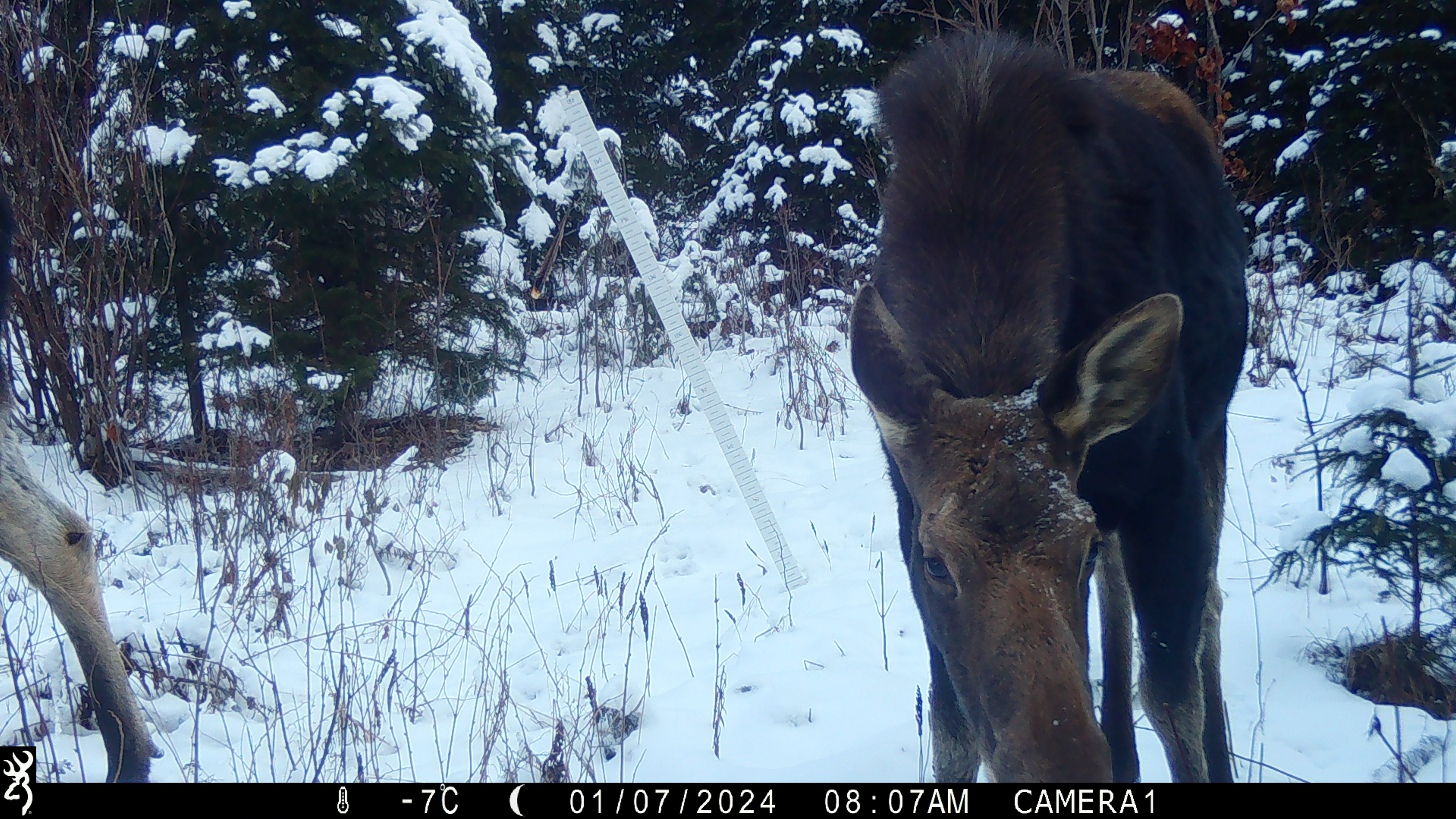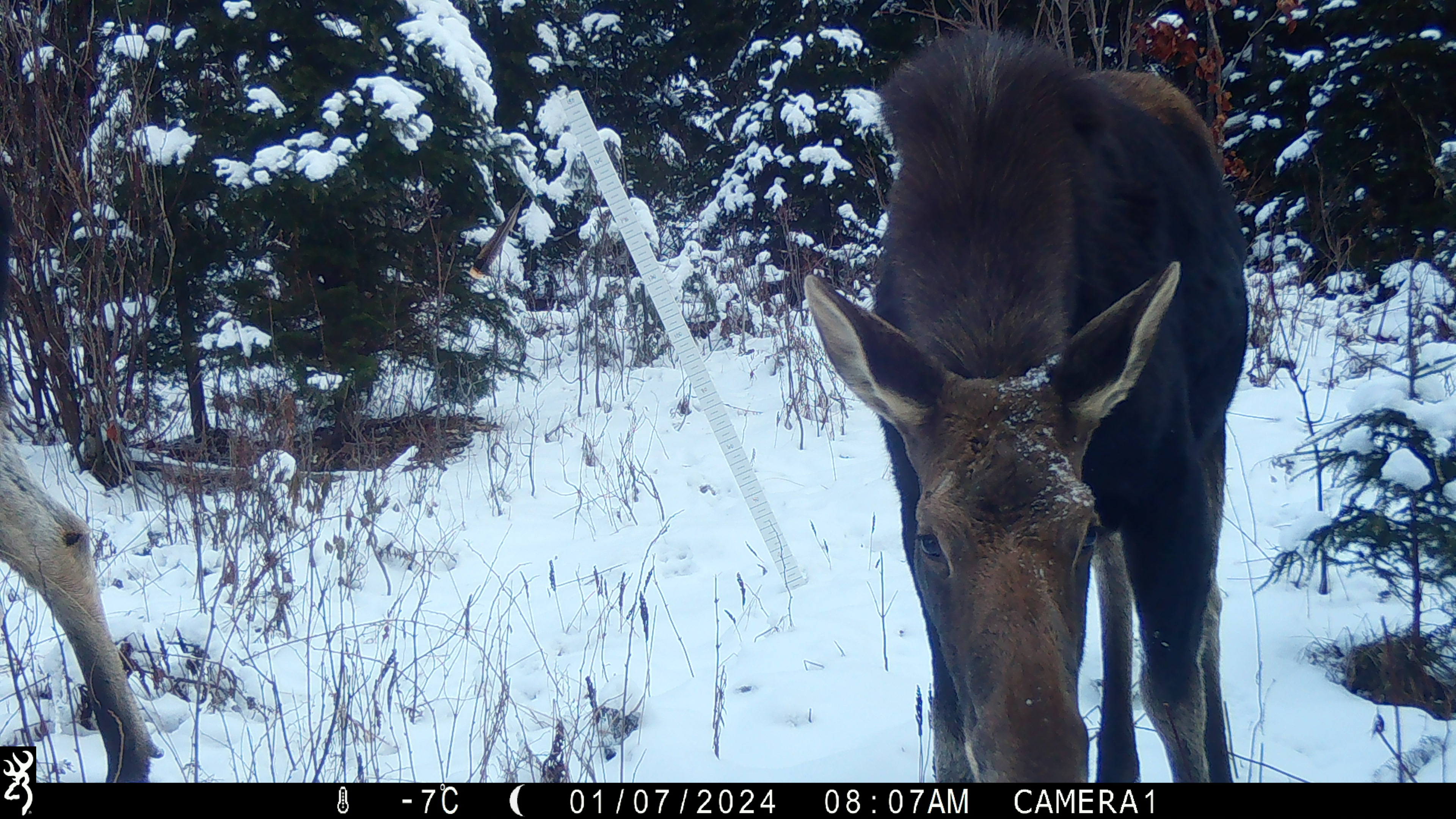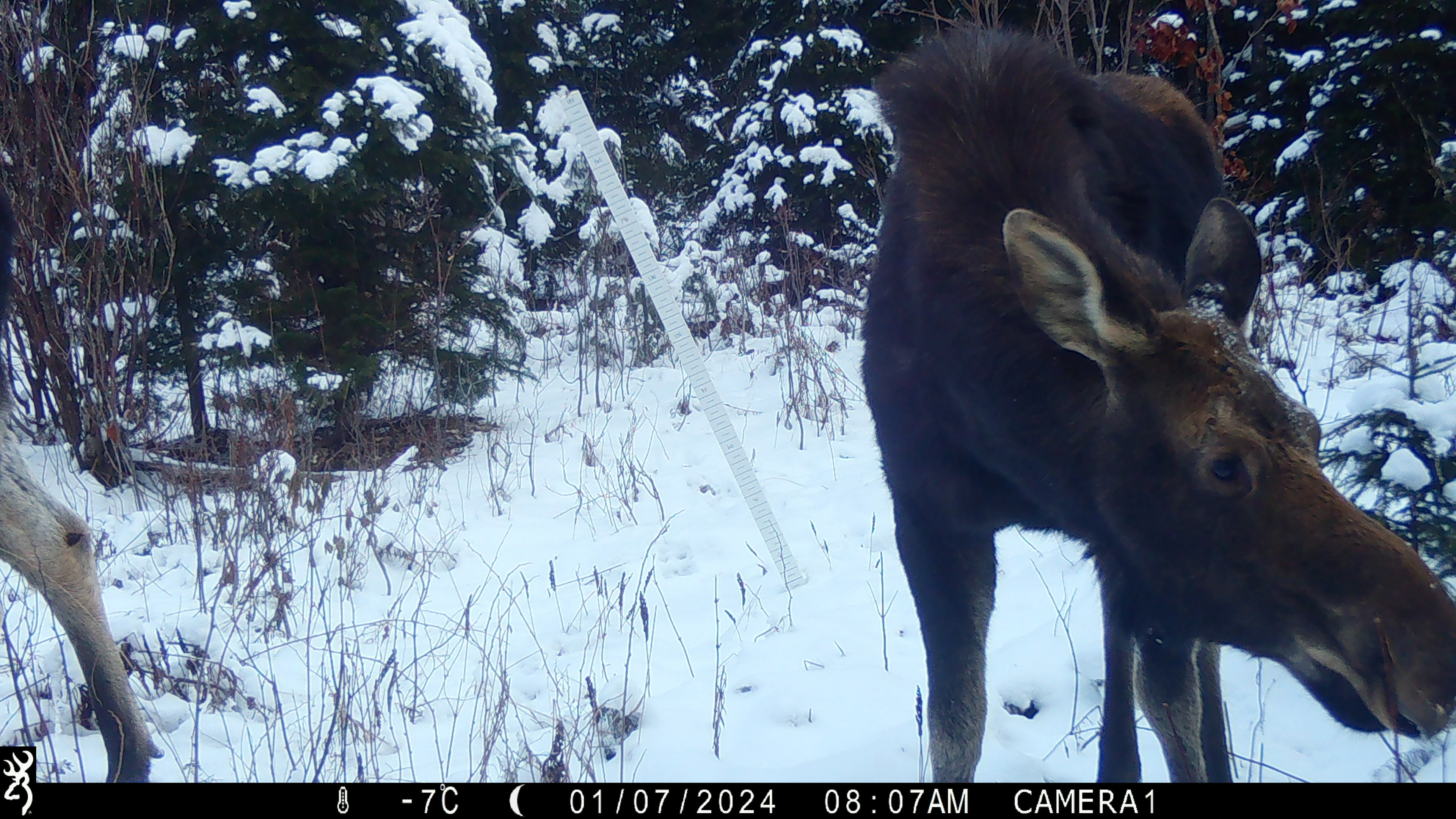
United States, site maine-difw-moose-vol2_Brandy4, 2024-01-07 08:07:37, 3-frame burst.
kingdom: Animalia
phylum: Chordata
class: Mammalia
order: Artiodactyla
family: Cervidae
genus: Alces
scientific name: Alces alces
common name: moose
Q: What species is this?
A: Moose (Alces alces).